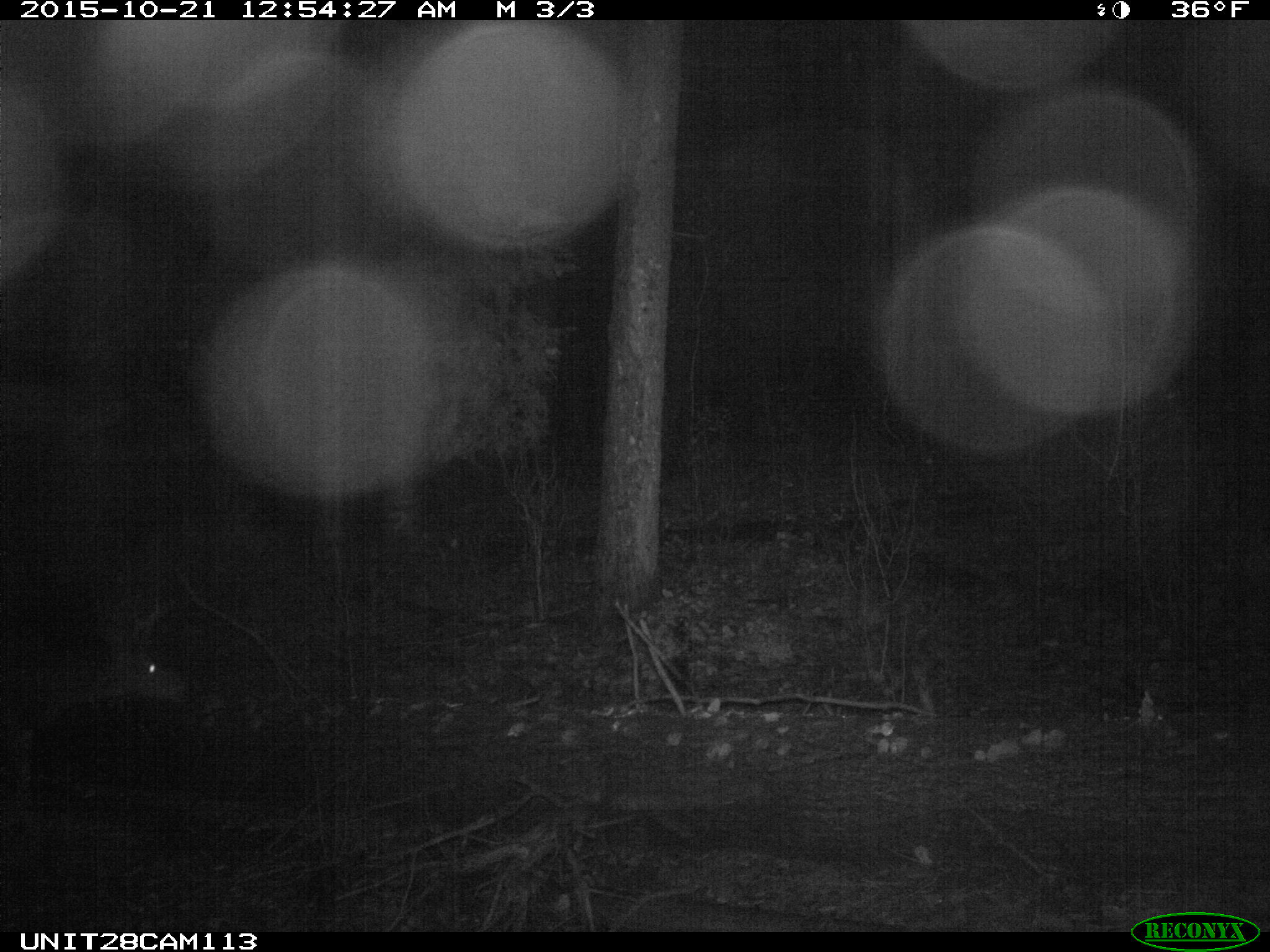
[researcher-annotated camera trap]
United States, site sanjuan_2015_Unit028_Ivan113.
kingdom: Animalia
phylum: Chordata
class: Mammalia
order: Artiodactyla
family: Cervidae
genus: Odocoileus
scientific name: Odocoileus hemionus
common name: mule deer